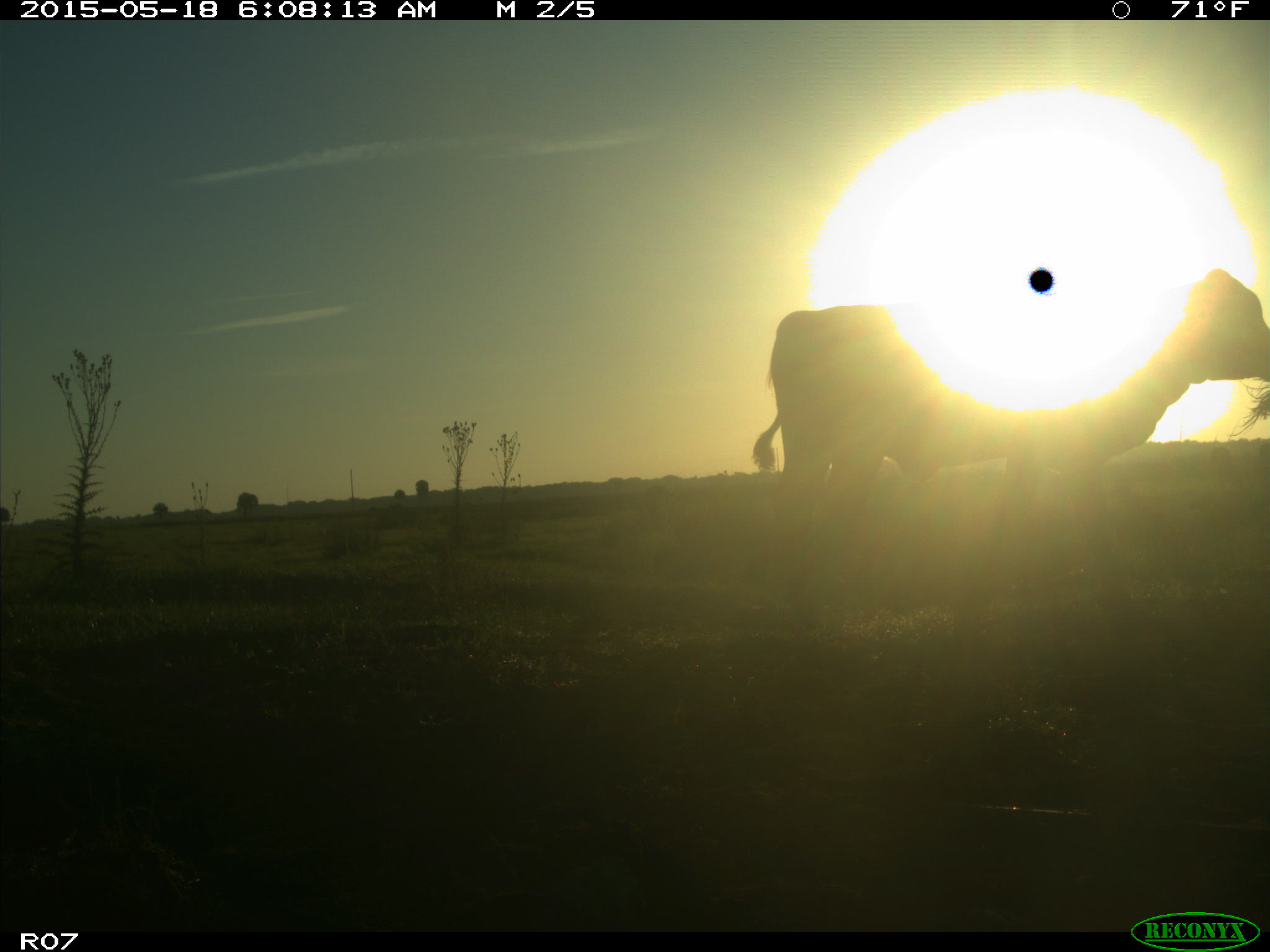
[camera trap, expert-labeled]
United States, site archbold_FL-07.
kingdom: Animalia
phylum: Chordata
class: Mammalia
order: Artiodactyla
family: Bovidae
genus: Bos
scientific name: Bos taurus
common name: domestic cow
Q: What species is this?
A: Bos taurus (domestic cow).